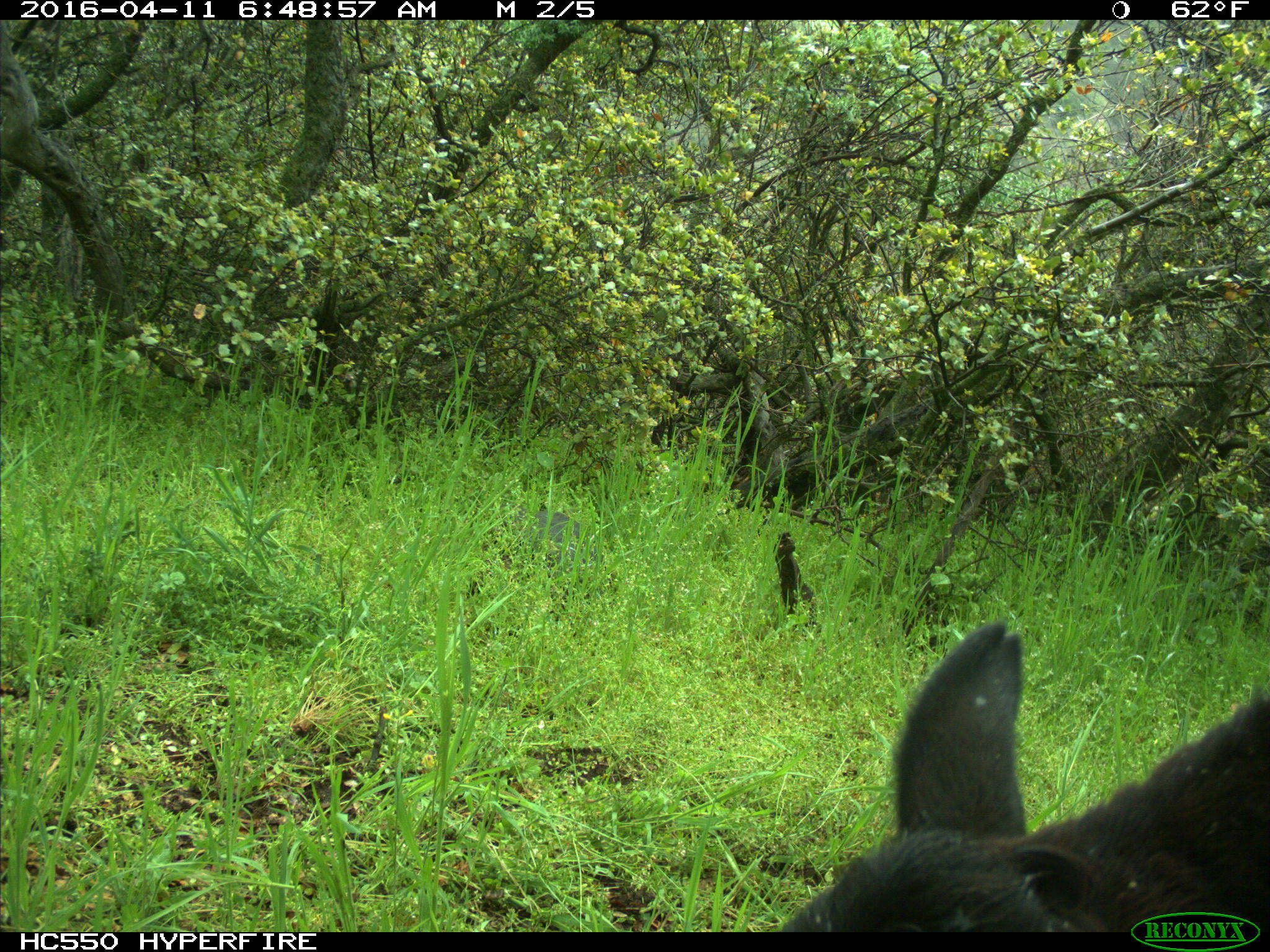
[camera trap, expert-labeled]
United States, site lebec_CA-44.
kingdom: Animalia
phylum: Chordata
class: Mammalia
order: Artiodactyla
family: Bovidae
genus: Bos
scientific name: Bos taurus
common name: domestic cow